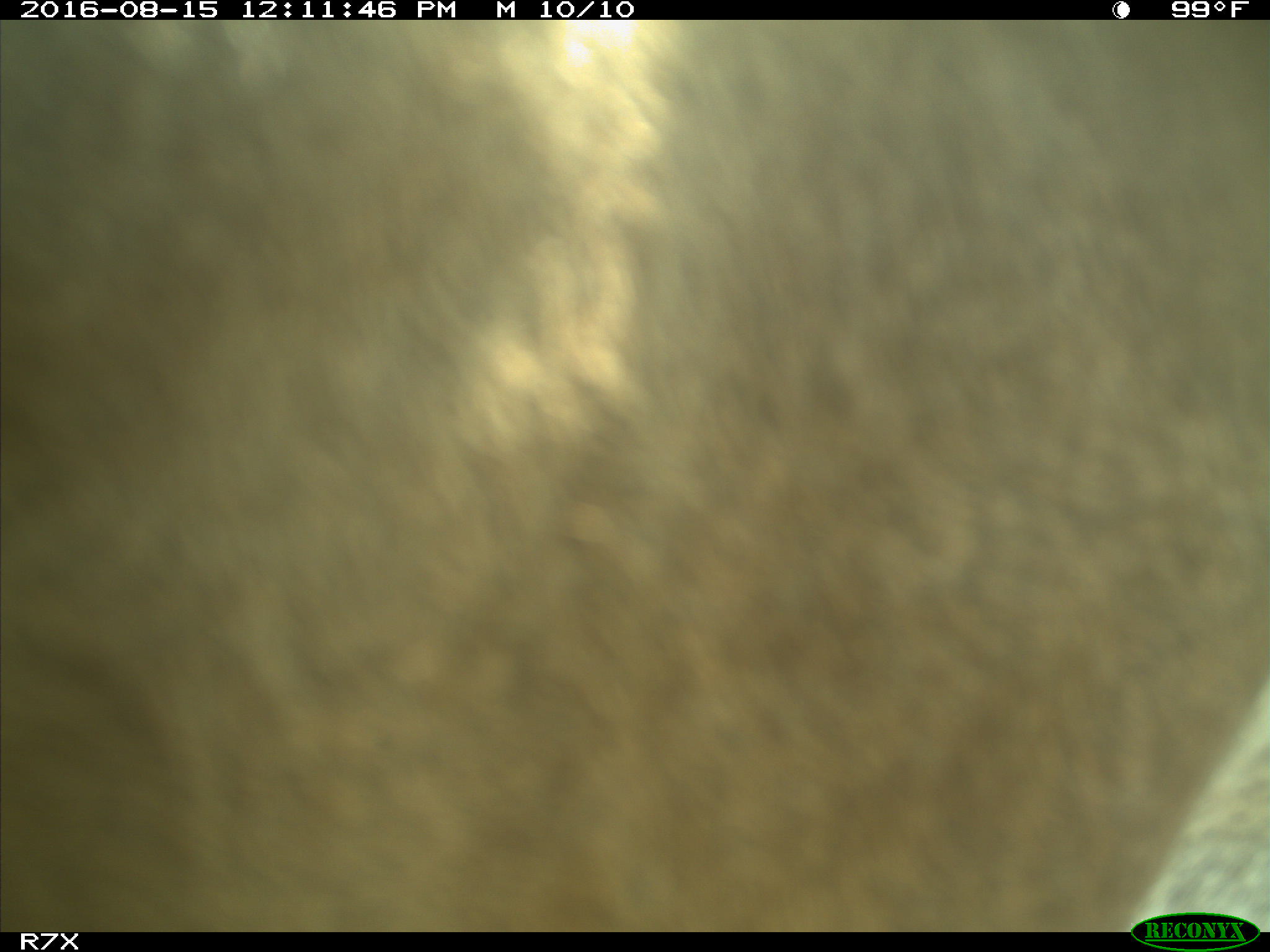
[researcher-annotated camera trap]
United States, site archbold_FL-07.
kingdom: Animalia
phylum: Chordata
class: Mammalia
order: Artiodactyla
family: Bovidae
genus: Bos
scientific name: Bos taurus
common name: domestic cow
Bos taurus (domestic cow).